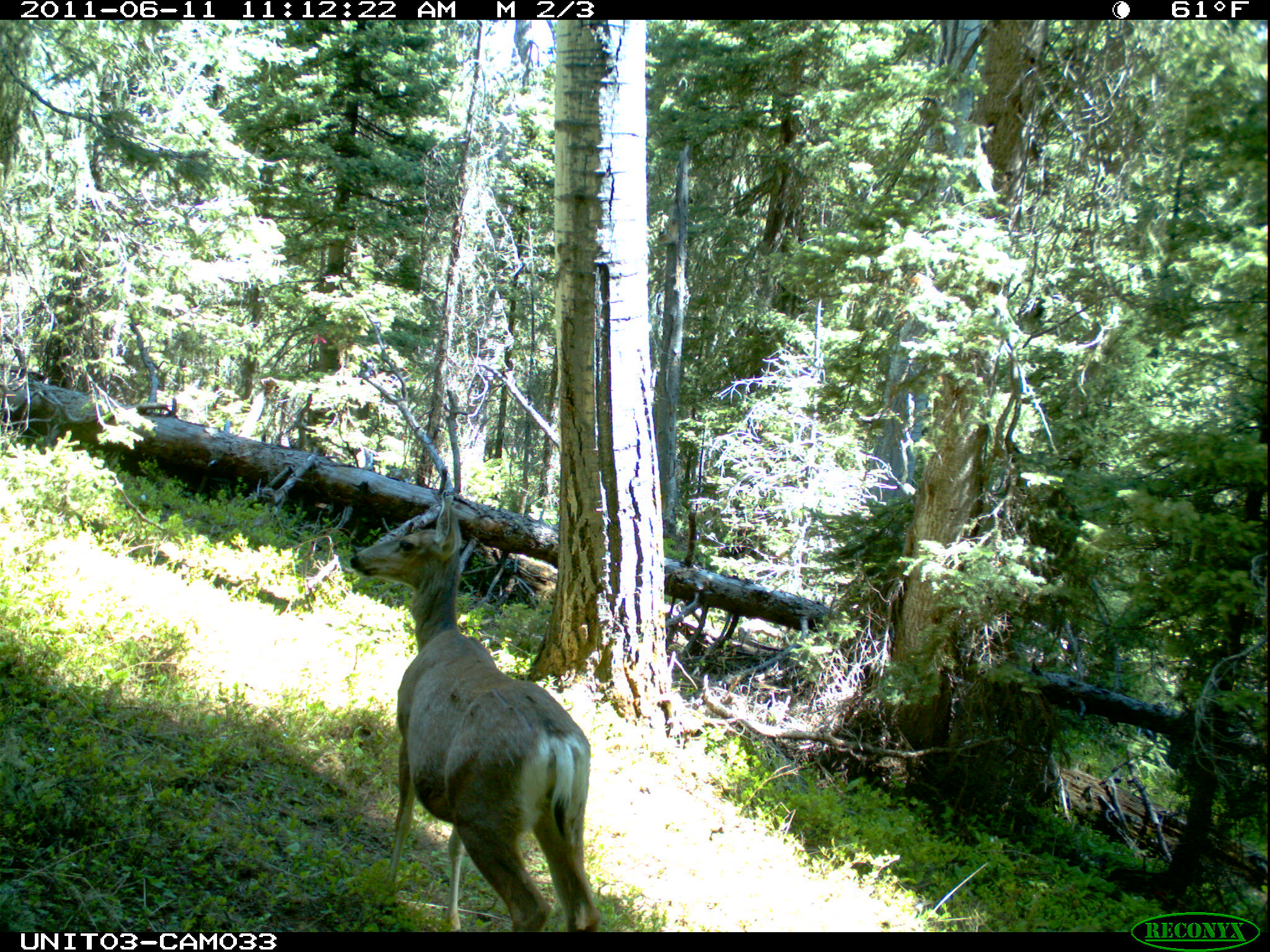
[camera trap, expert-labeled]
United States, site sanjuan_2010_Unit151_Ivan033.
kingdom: Animalia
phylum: Chordata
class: Mammalia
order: Artiodactyla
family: Cervidae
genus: Odocoileus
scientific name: Odocoileus hemionus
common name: mule deer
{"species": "Odocoileus hemionus (mule deer)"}